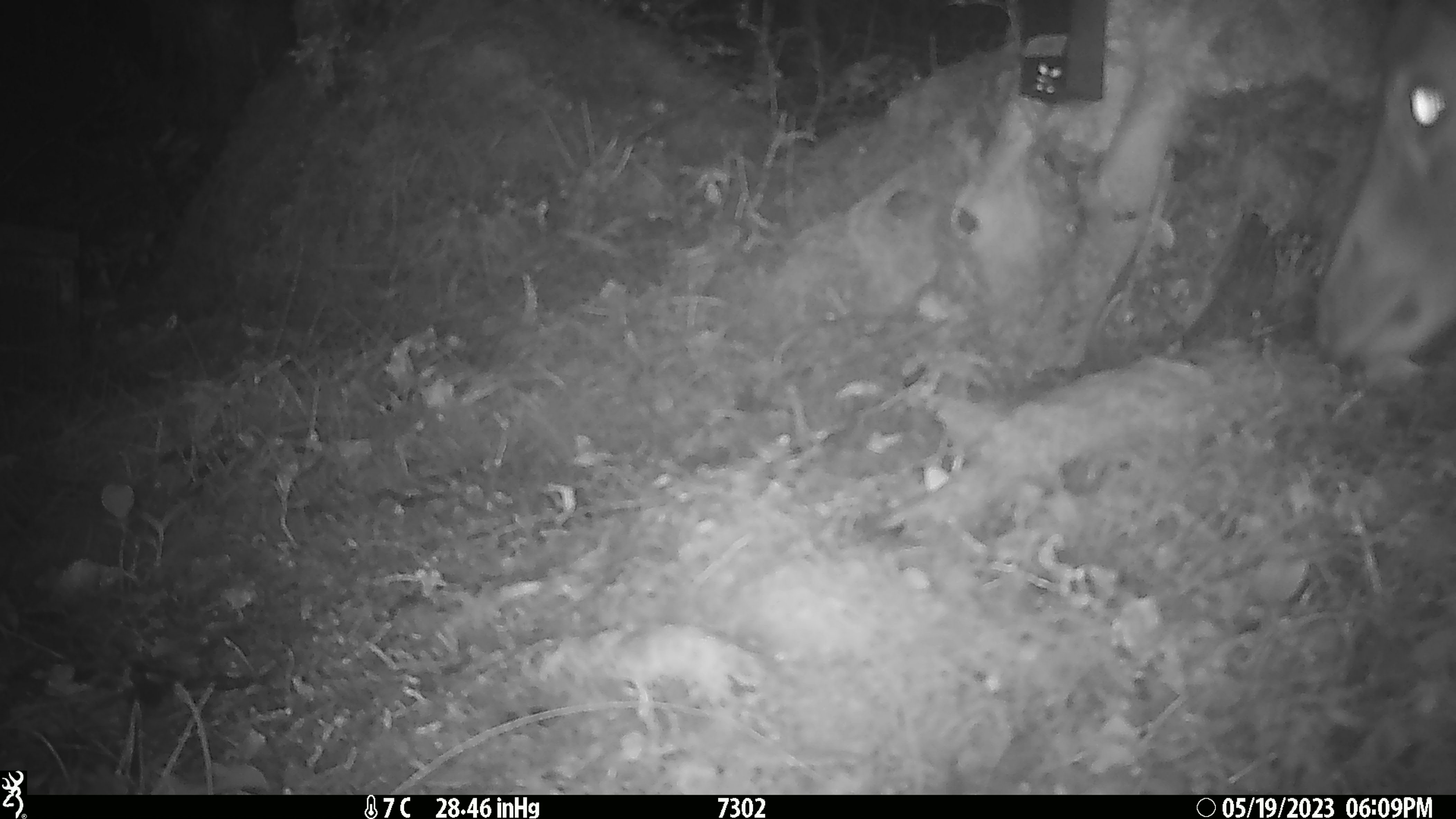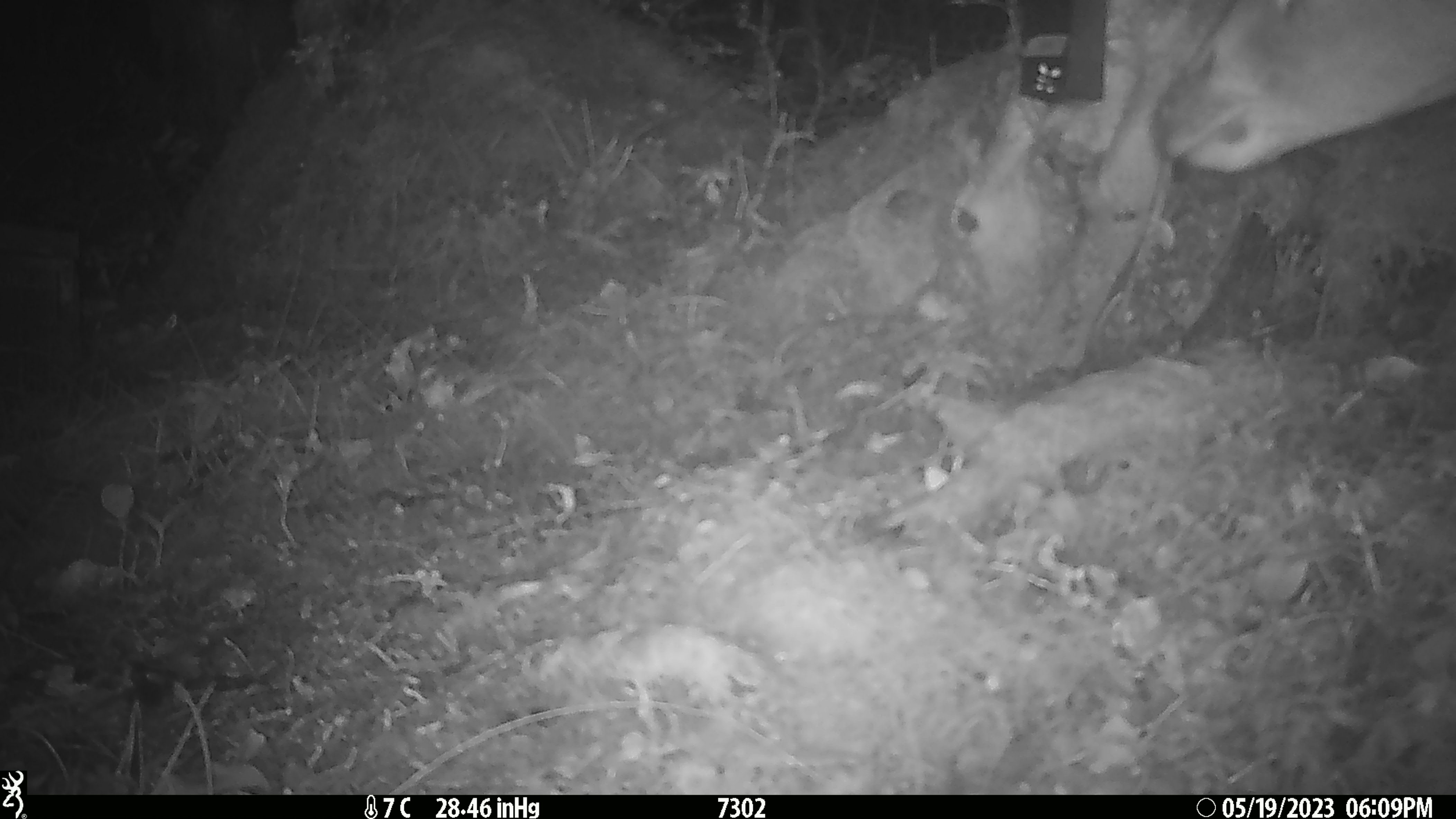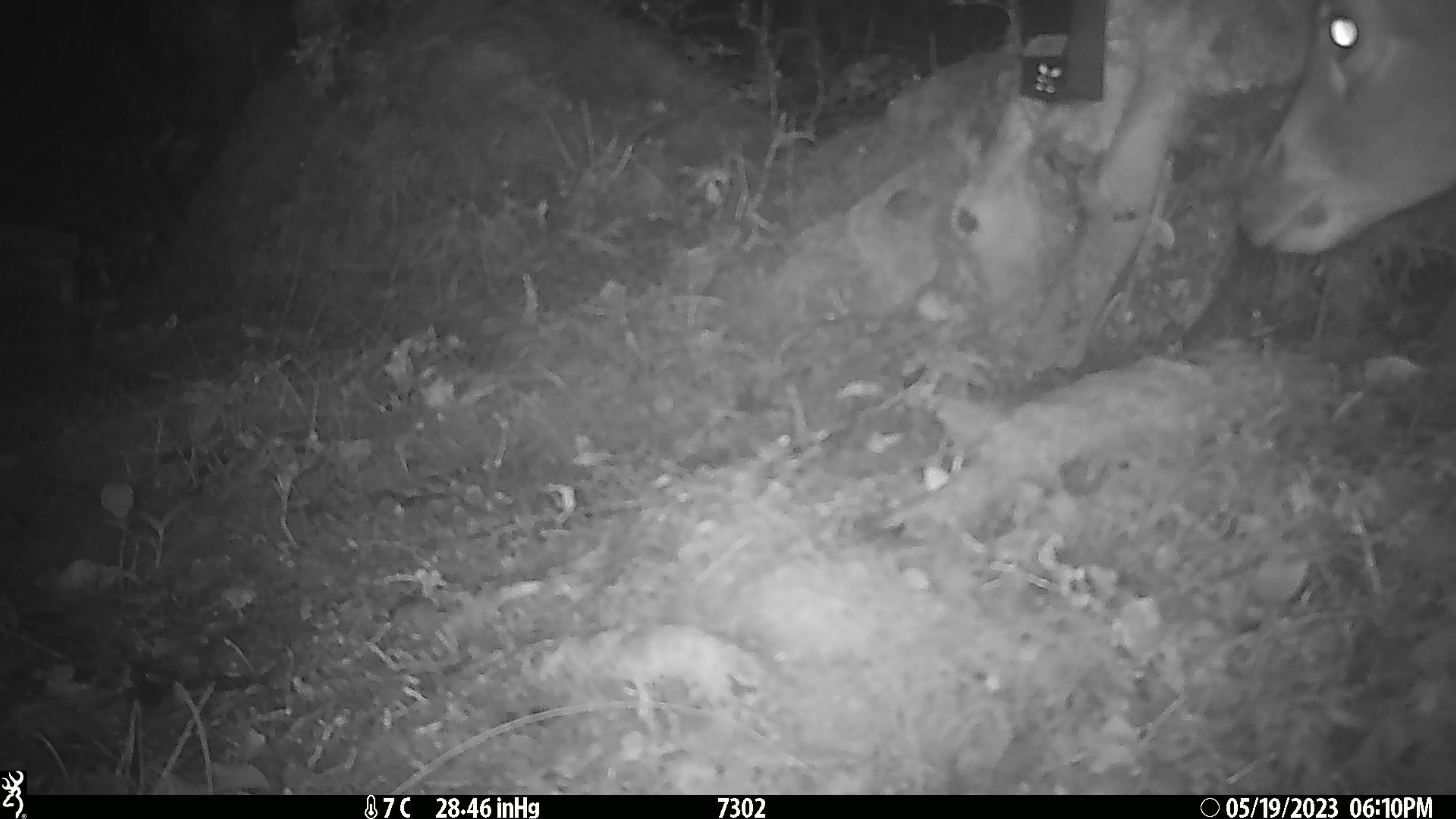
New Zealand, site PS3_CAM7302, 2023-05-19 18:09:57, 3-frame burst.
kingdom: Animalia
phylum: Chordata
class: Mammalia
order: Artiodactyla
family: Cervidae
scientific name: Cervidae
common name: deer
Deer (Cervidae).